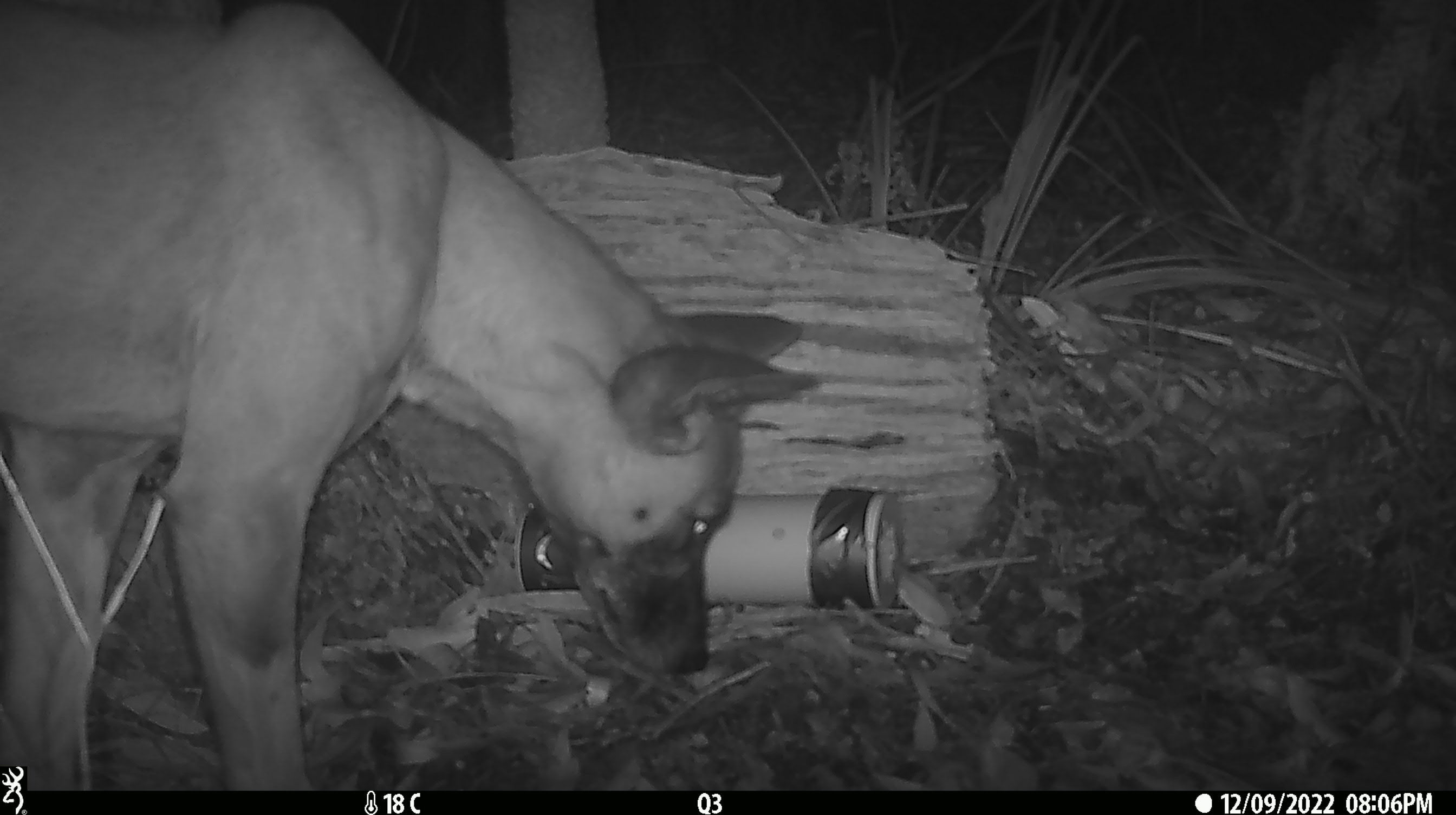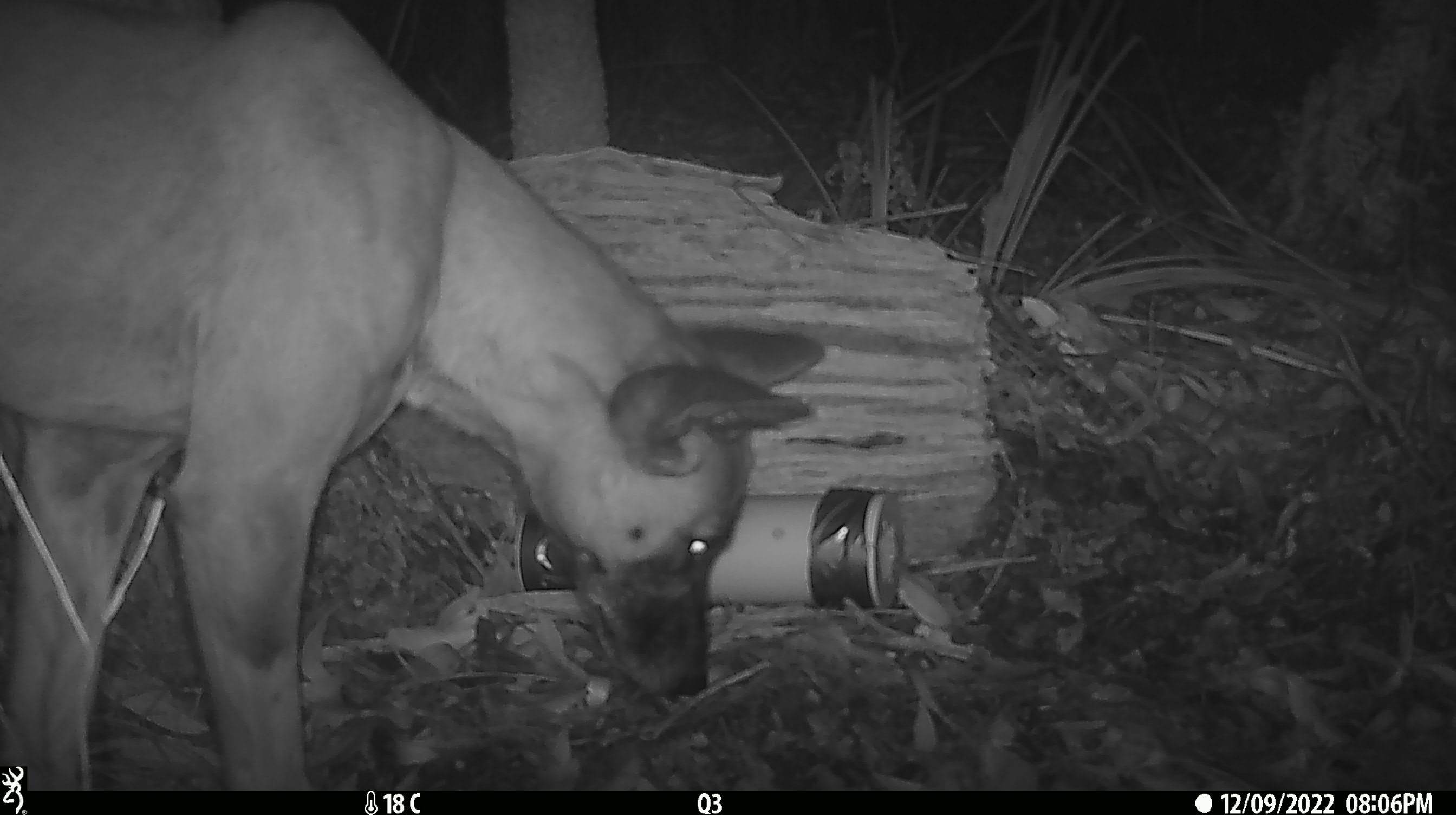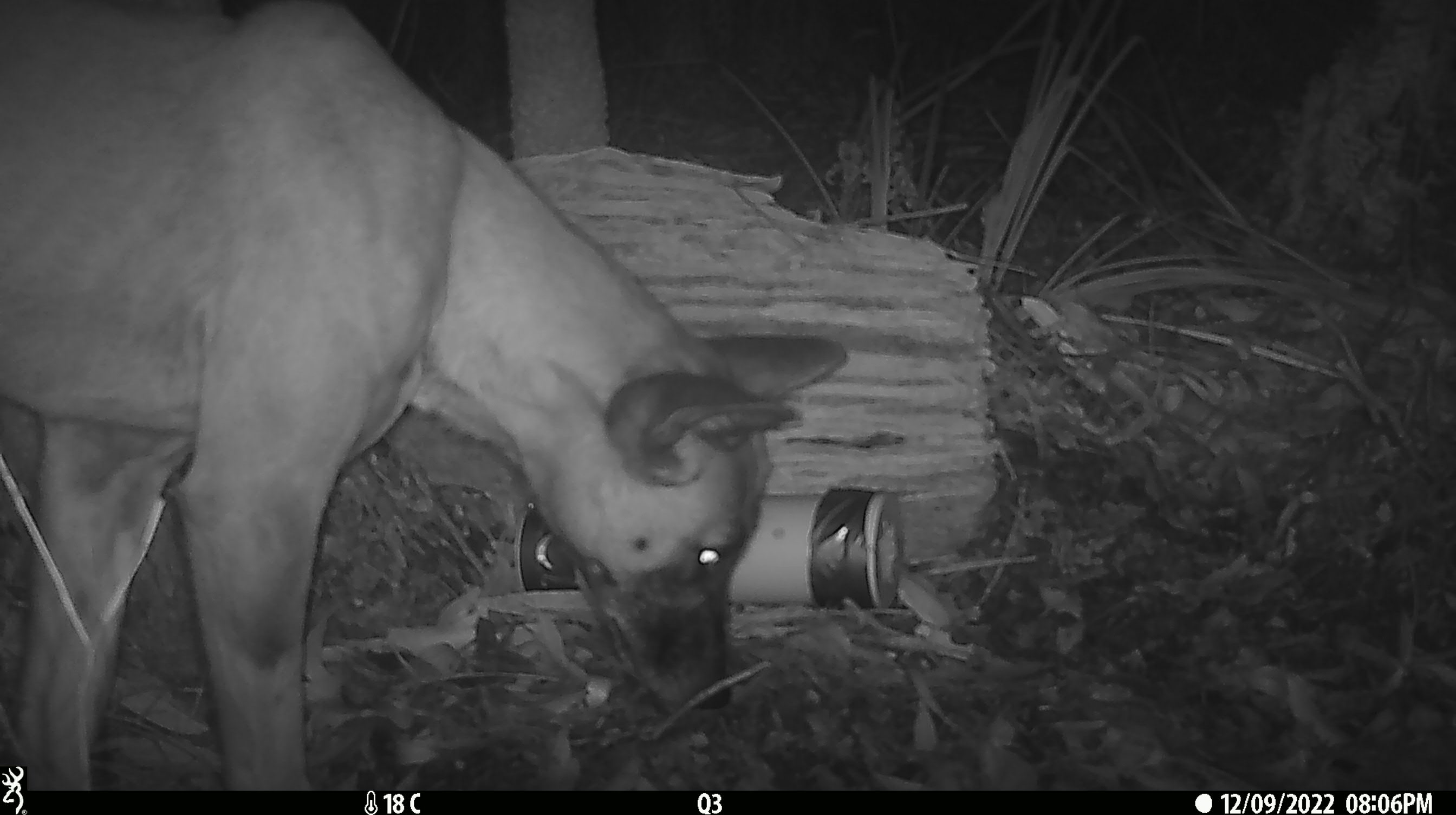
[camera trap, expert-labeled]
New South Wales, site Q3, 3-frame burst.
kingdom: Animalia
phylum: Chordata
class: Mammalia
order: Carnivora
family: Canidae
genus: Canis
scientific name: Canis familiaris dingo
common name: dingo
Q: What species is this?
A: Dingo (Canis familiaris dingo).